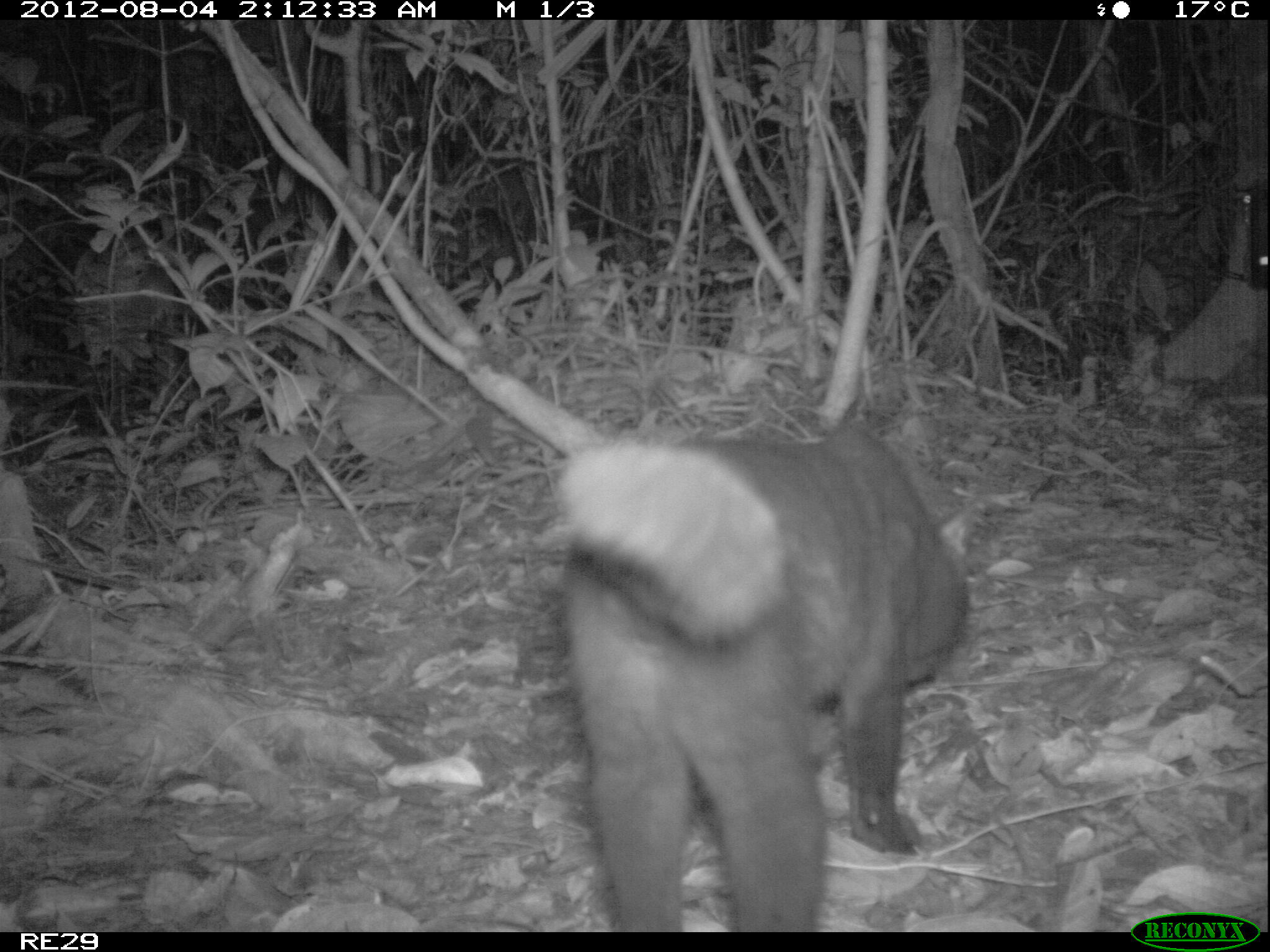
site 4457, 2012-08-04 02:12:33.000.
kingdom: Animalia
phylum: Chordata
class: Mammalia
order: Carnivora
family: Felidae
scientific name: Felidae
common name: felids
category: felis sp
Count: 1.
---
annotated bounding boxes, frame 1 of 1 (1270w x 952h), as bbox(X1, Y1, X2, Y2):
felis sp: bbox(554, 416, 969, 930)